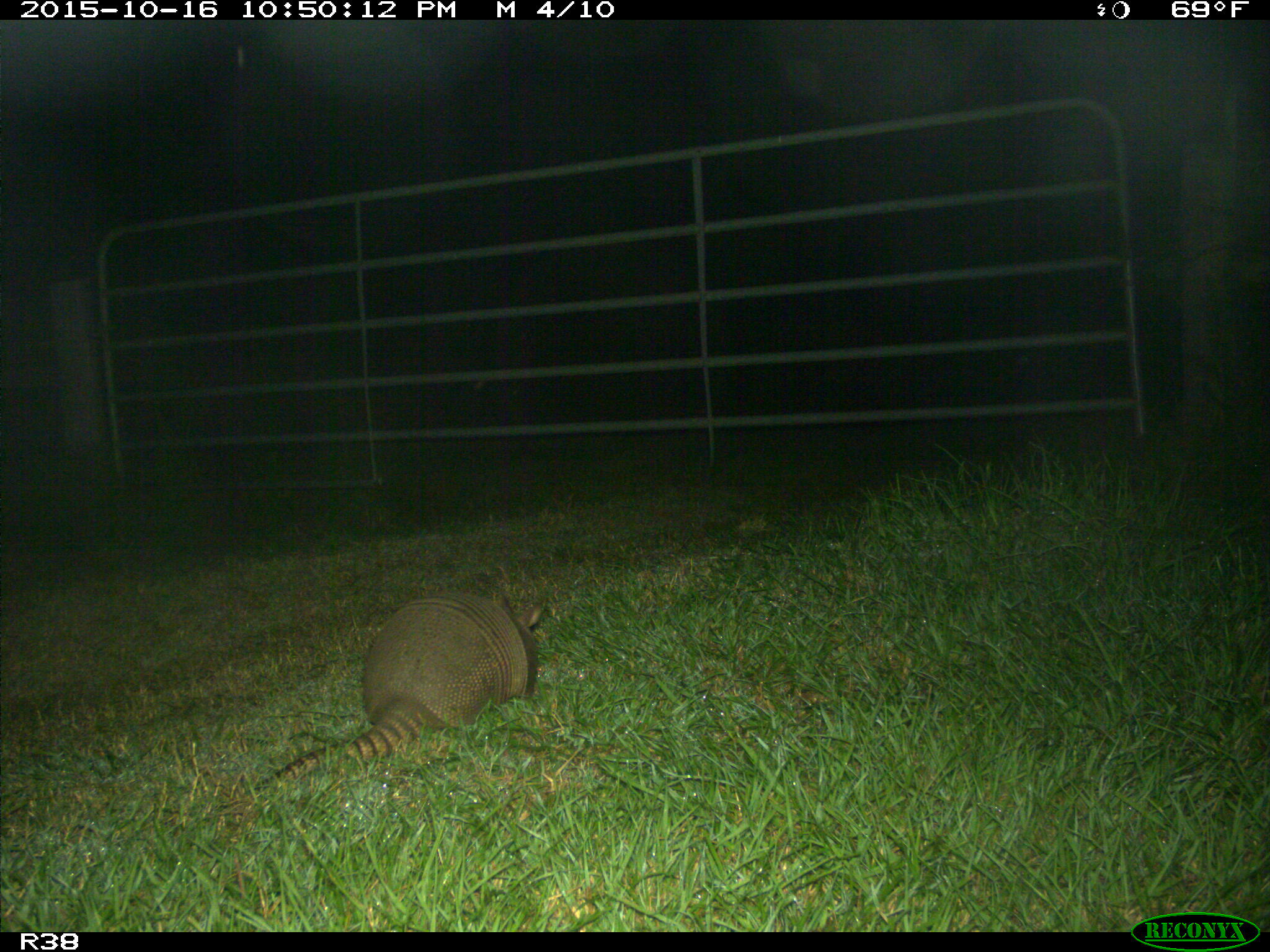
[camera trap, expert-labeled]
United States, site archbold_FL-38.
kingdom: Animalia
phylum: Chordata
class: Mammalia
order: Cingulata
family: Dasypodidae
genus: Dasypus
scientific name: Dasypus novemcinctus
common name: nine-banded armadillo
Dasypus novemcinctus (nine-banded armadillo).